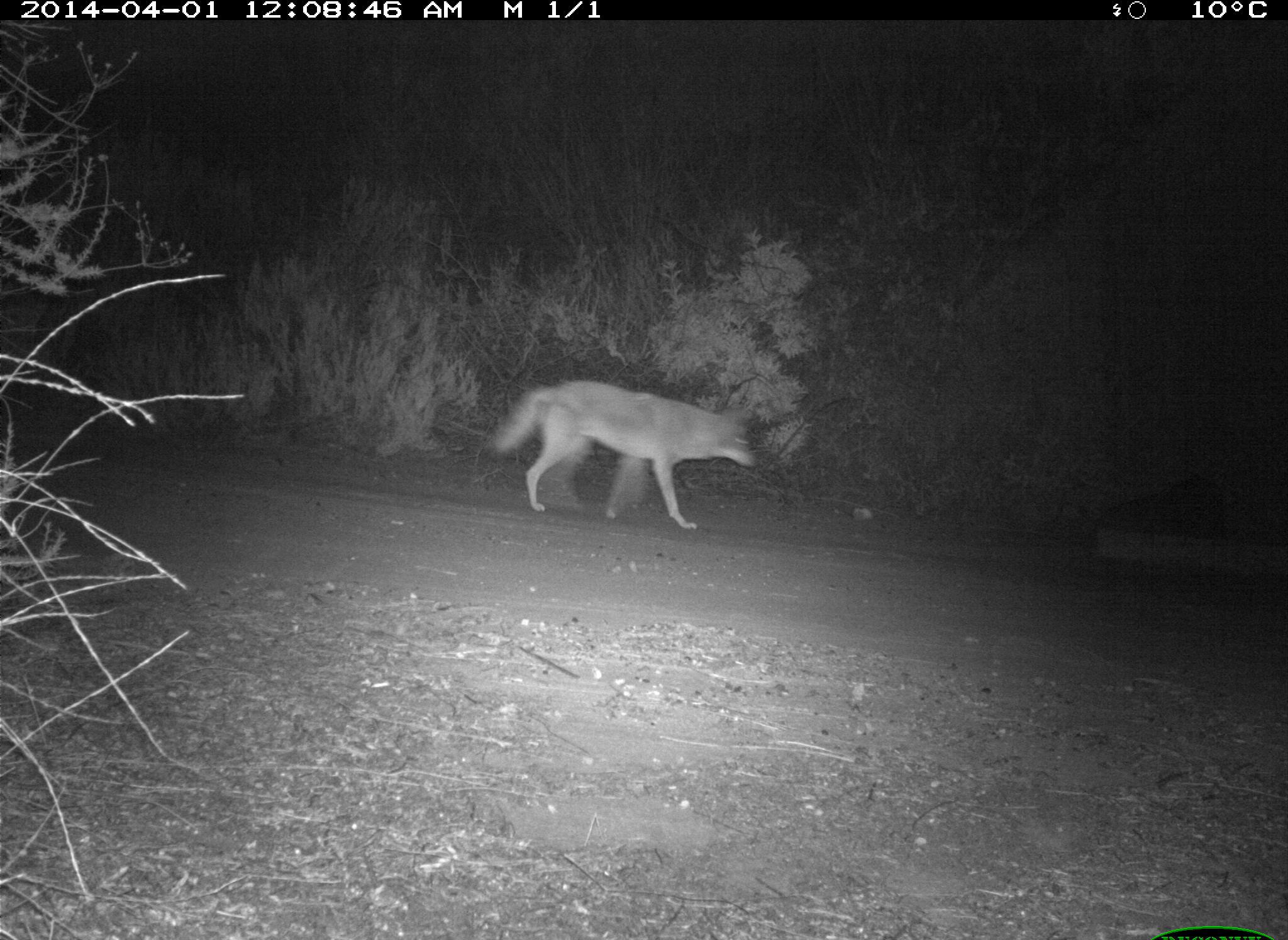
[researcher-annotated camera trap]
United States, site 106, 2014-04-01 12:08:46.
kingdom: Animalia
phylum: Chordata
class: Mammalia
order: Carnivora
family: Canidae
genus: Canis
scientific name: Canis latrans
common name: coyote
Coyote (Canis latrans).